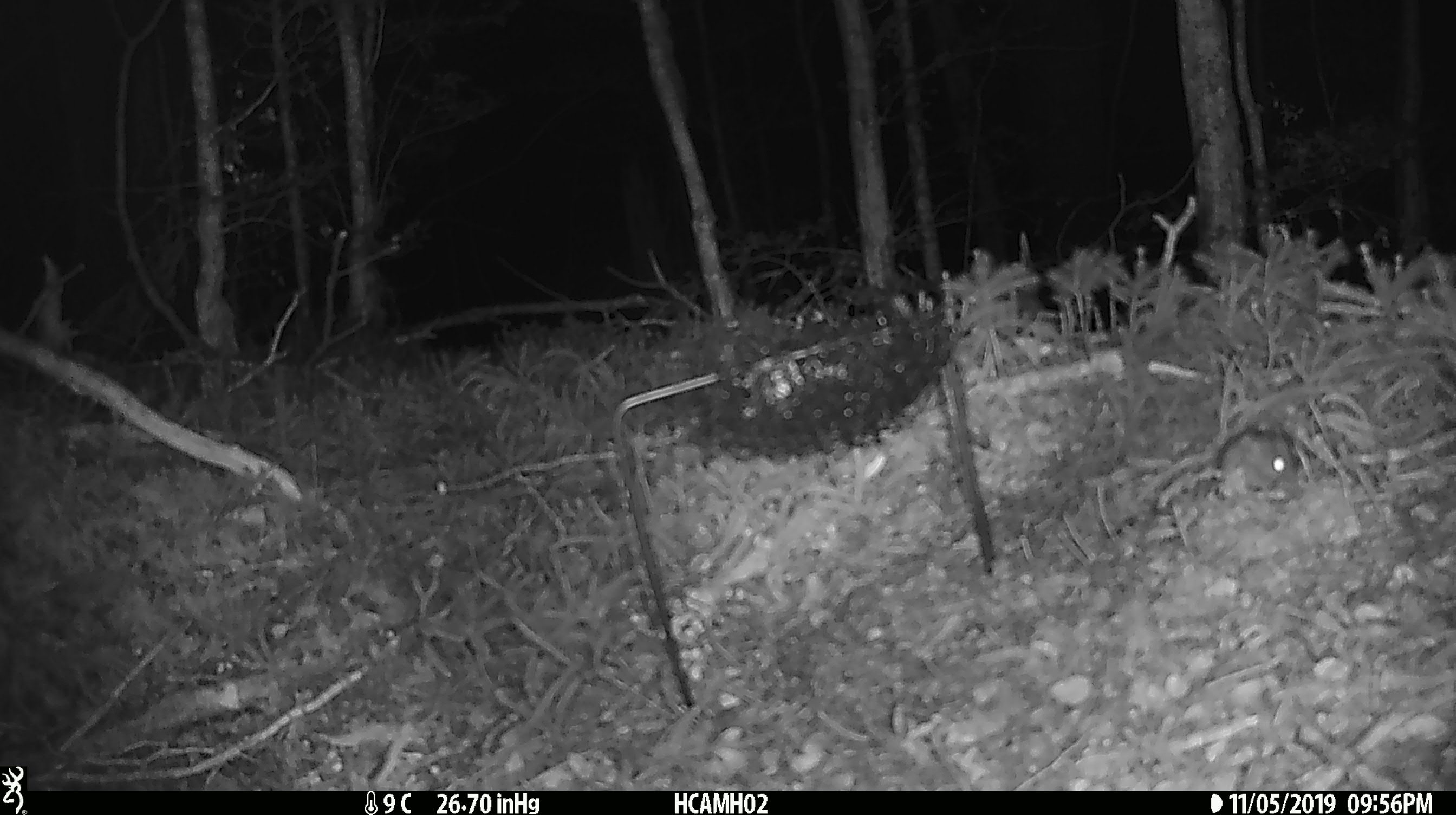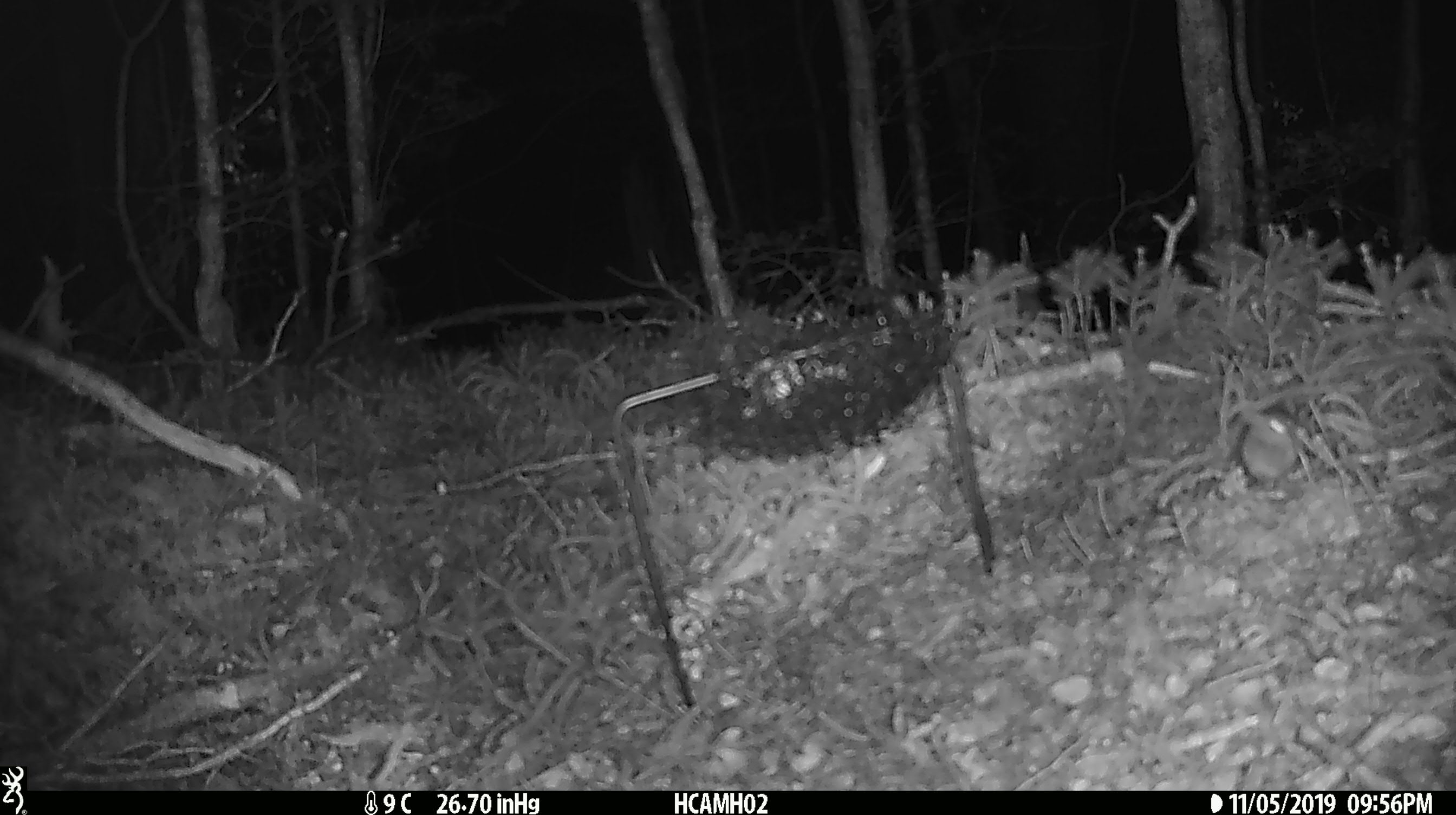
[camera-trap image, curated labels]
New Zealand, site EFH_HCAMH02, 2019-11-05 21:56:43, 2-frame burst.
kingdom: Animalia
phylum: Chordata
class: Mammalia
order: Rodentia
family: Muridae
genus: Mus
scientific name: Mus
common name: mouse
Mouse (Mus).